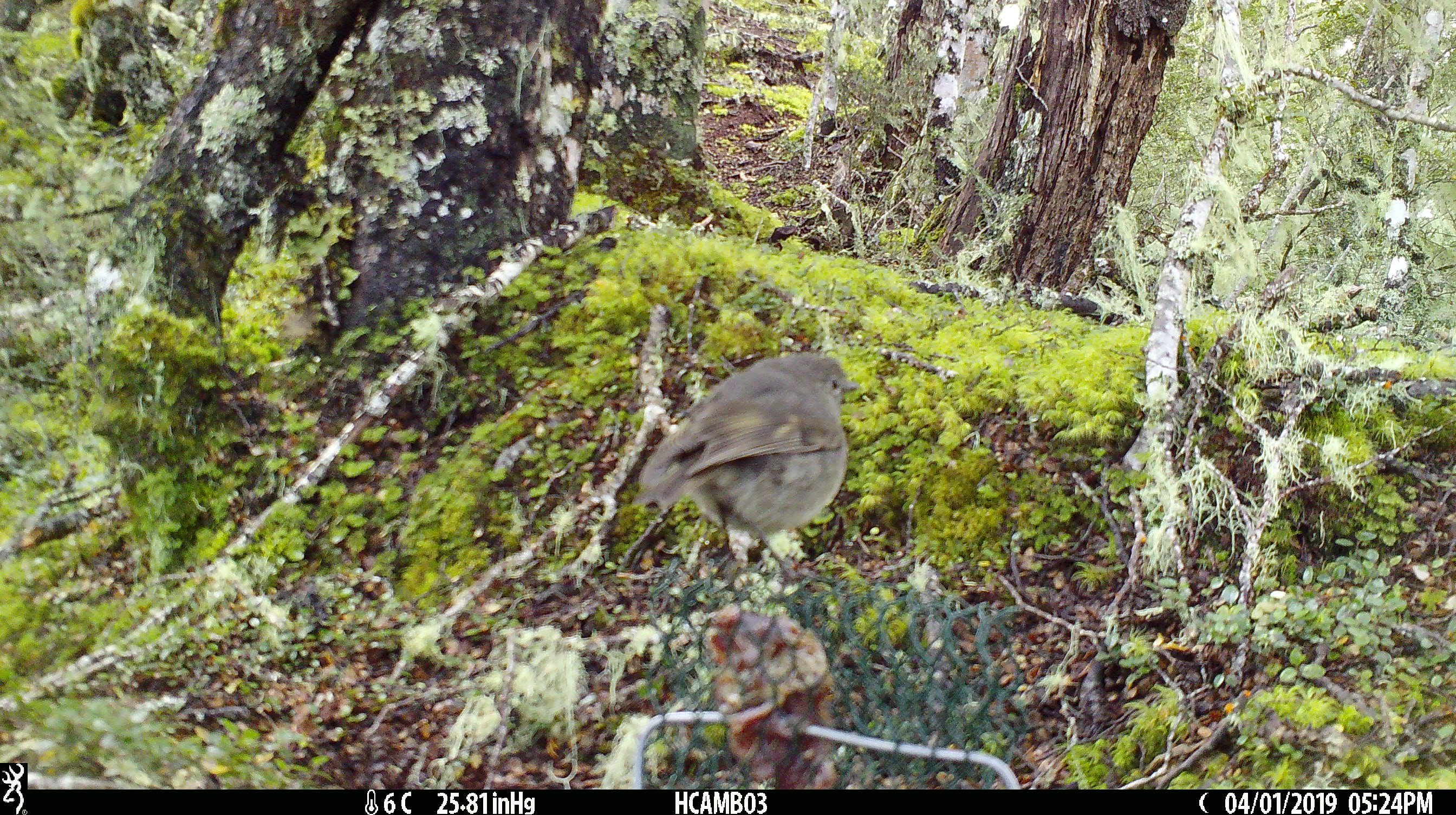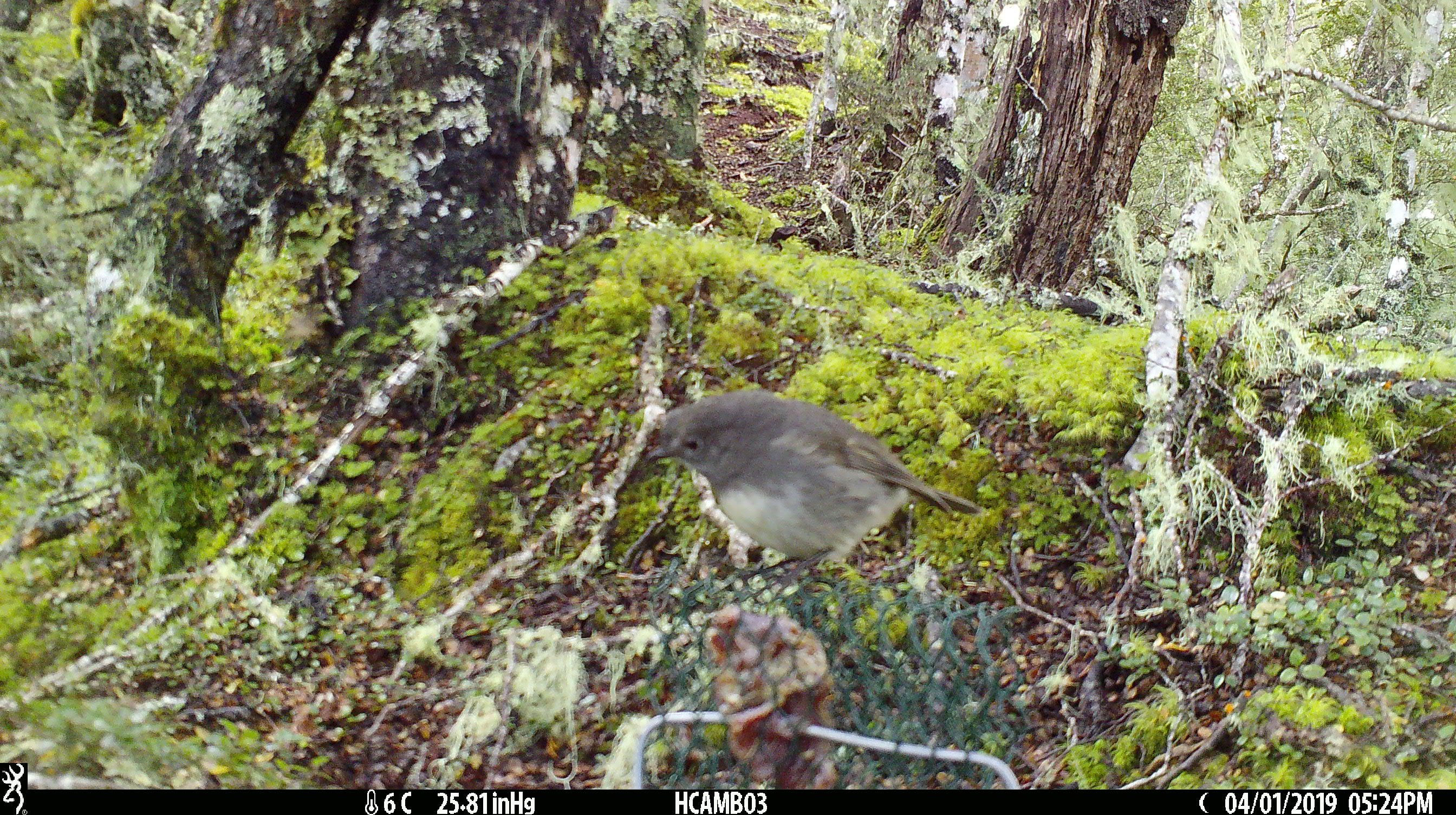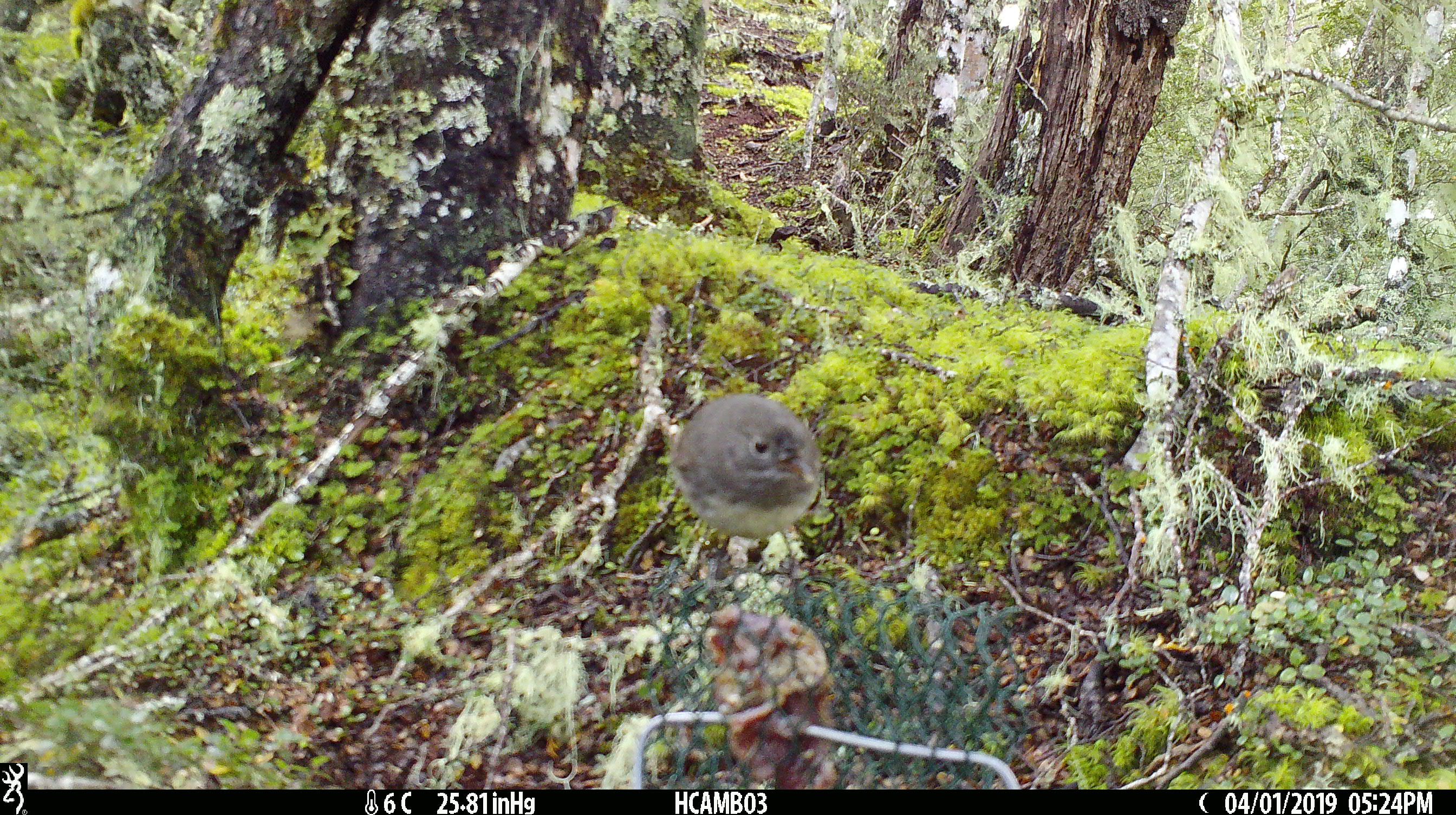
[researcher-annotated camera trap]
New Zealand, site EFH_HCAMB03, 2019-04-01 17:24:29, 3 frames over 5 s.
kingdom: Animalia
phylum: Chordata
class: Aves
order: Passeriformes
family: Petroicidae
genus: Petroica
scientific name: Petroica australis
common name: new zealand robin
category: robin